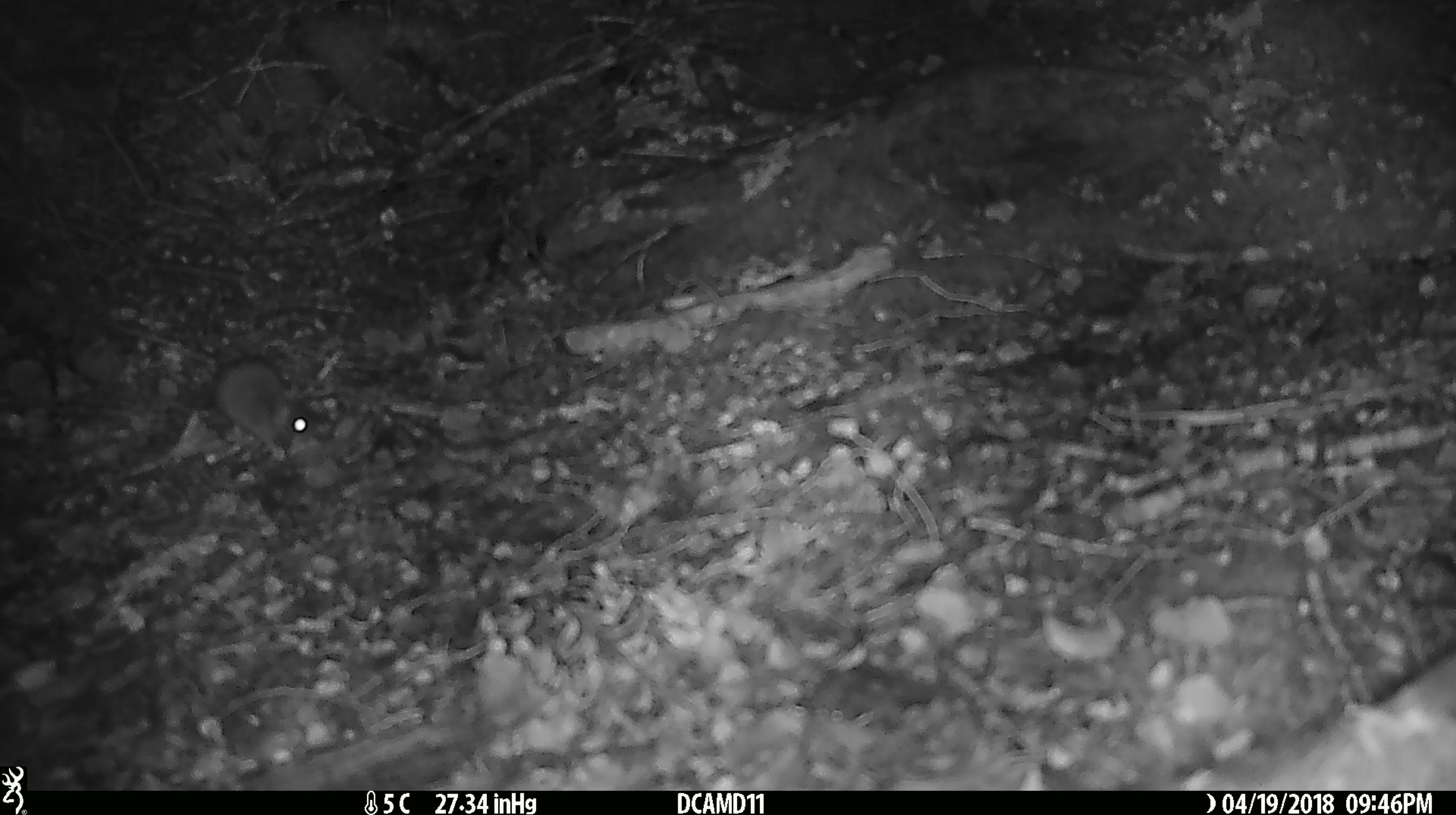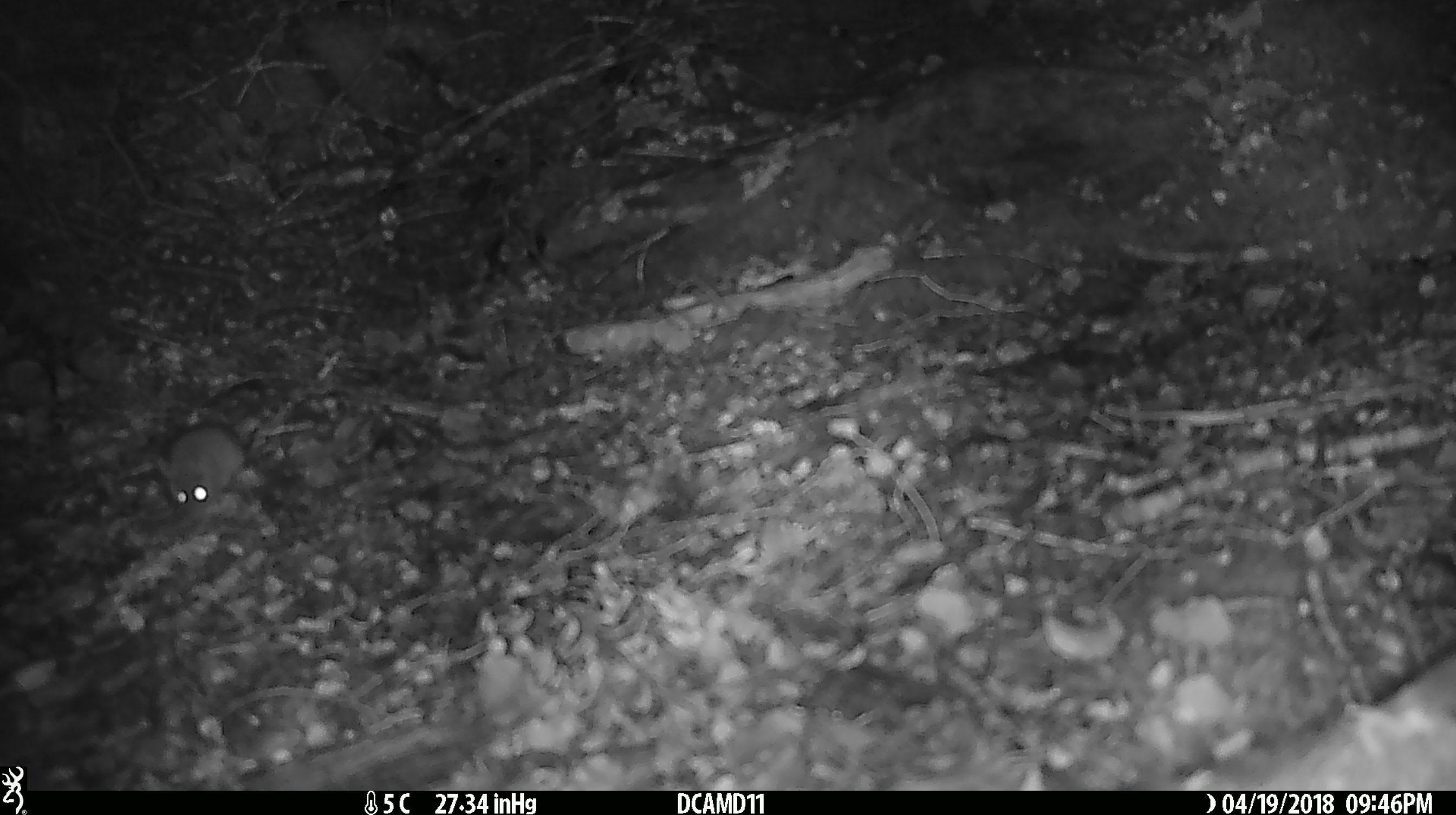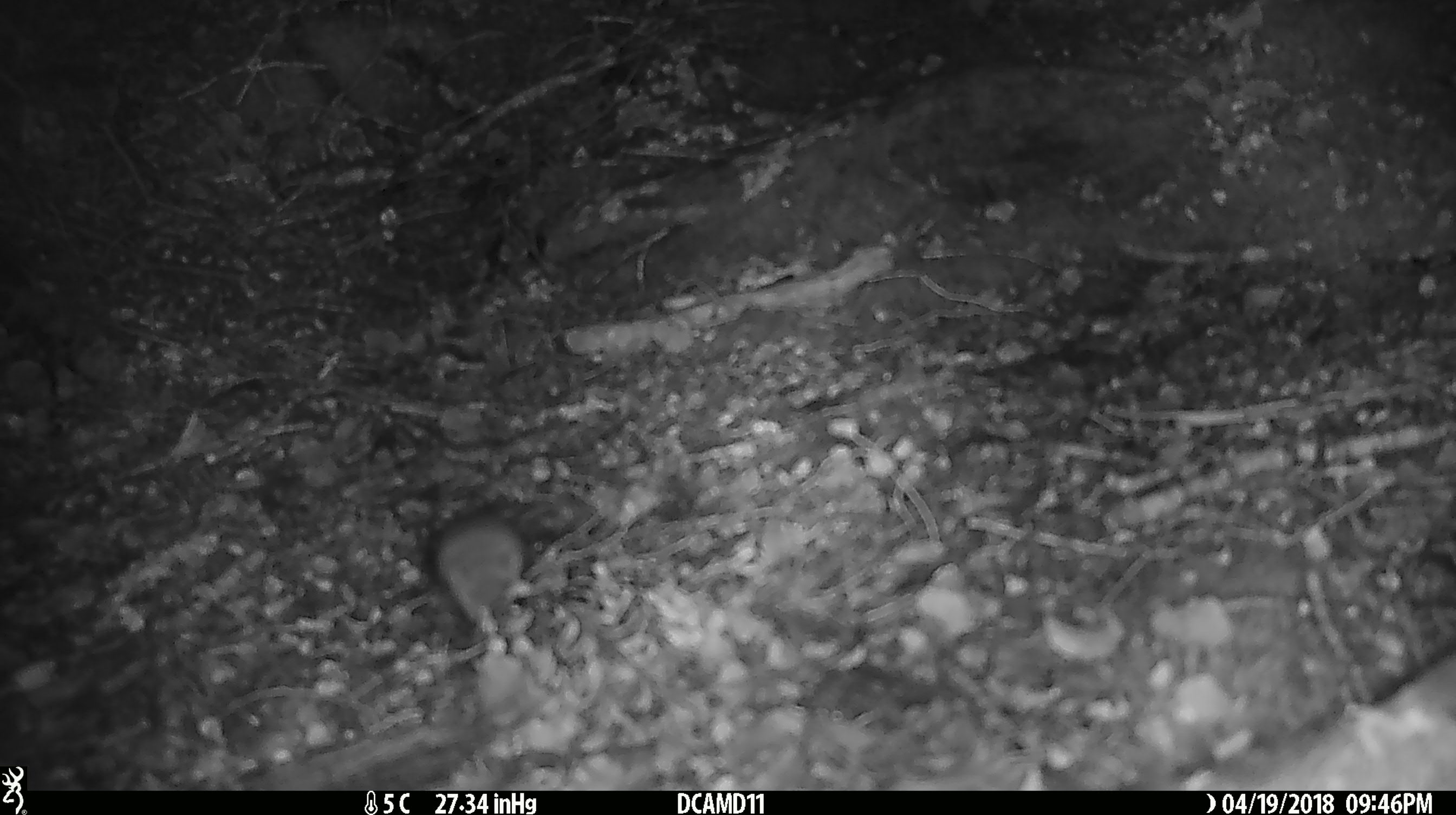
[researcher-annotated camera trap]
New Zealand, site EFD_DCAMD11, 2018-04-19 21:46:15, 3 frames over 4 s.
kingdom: Animalia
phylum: Chordata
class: Mammalia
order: Rodentia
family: Muridae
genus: Mus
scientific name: Mus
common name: mouse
Mouse (Mus).